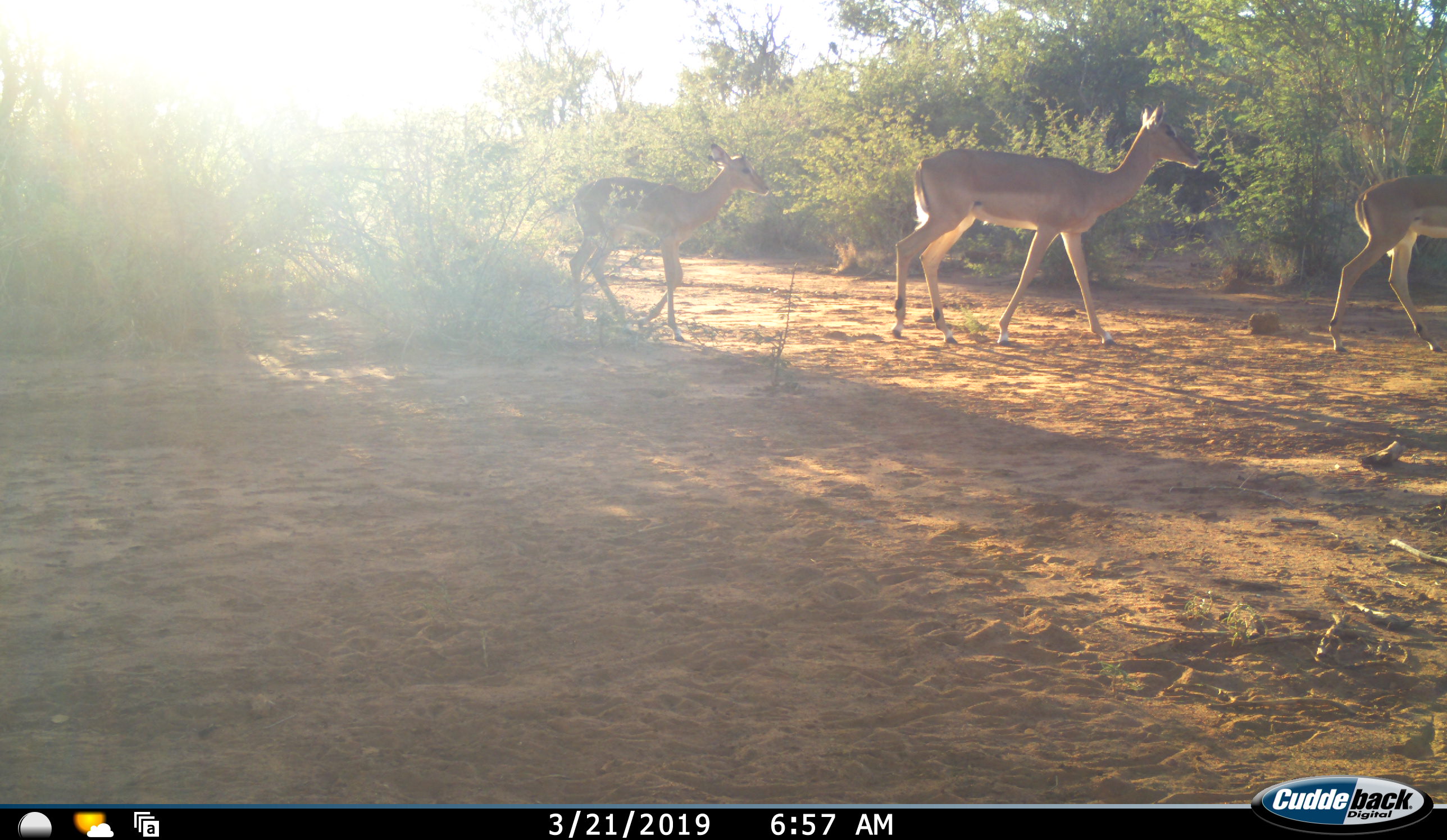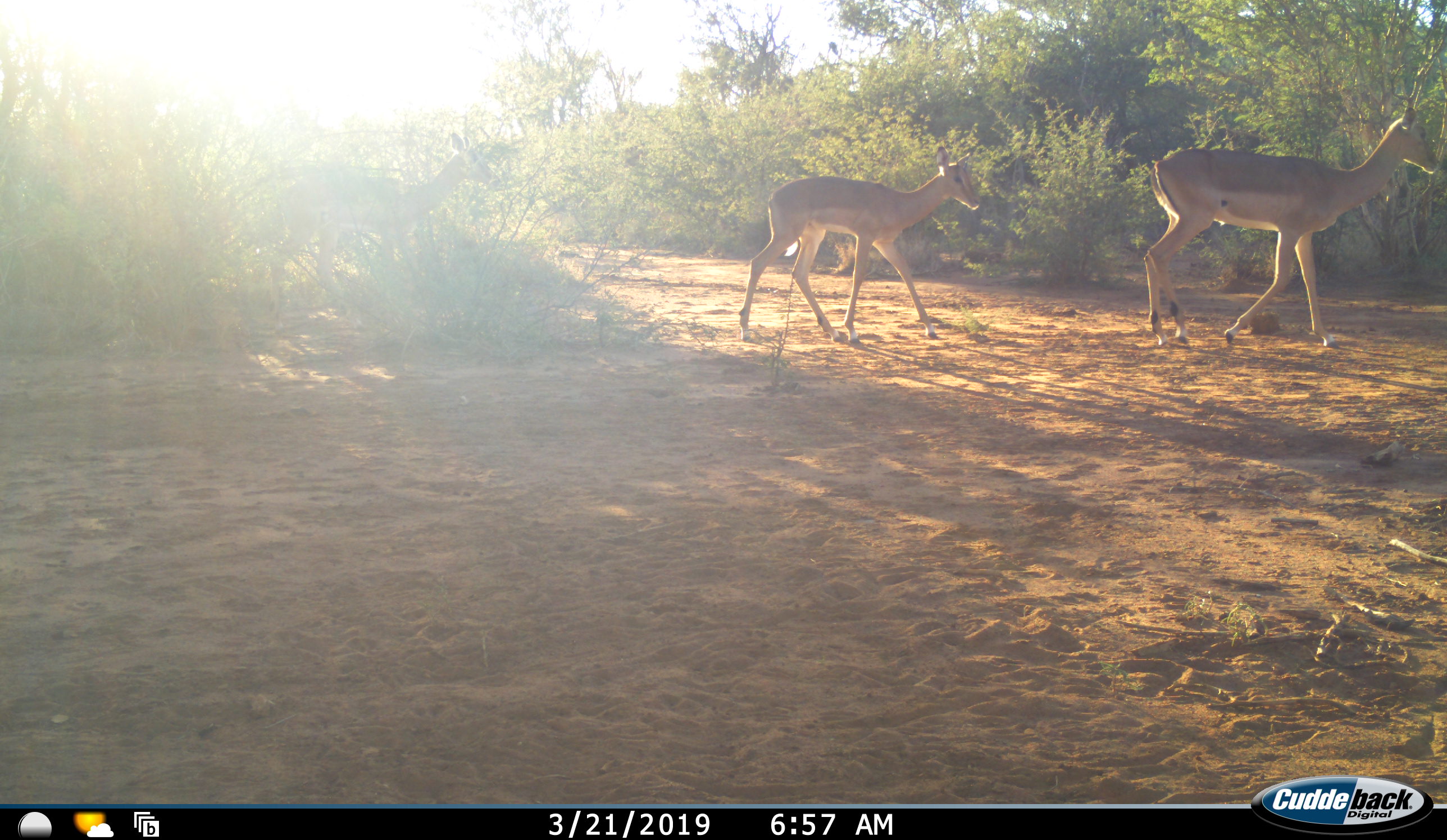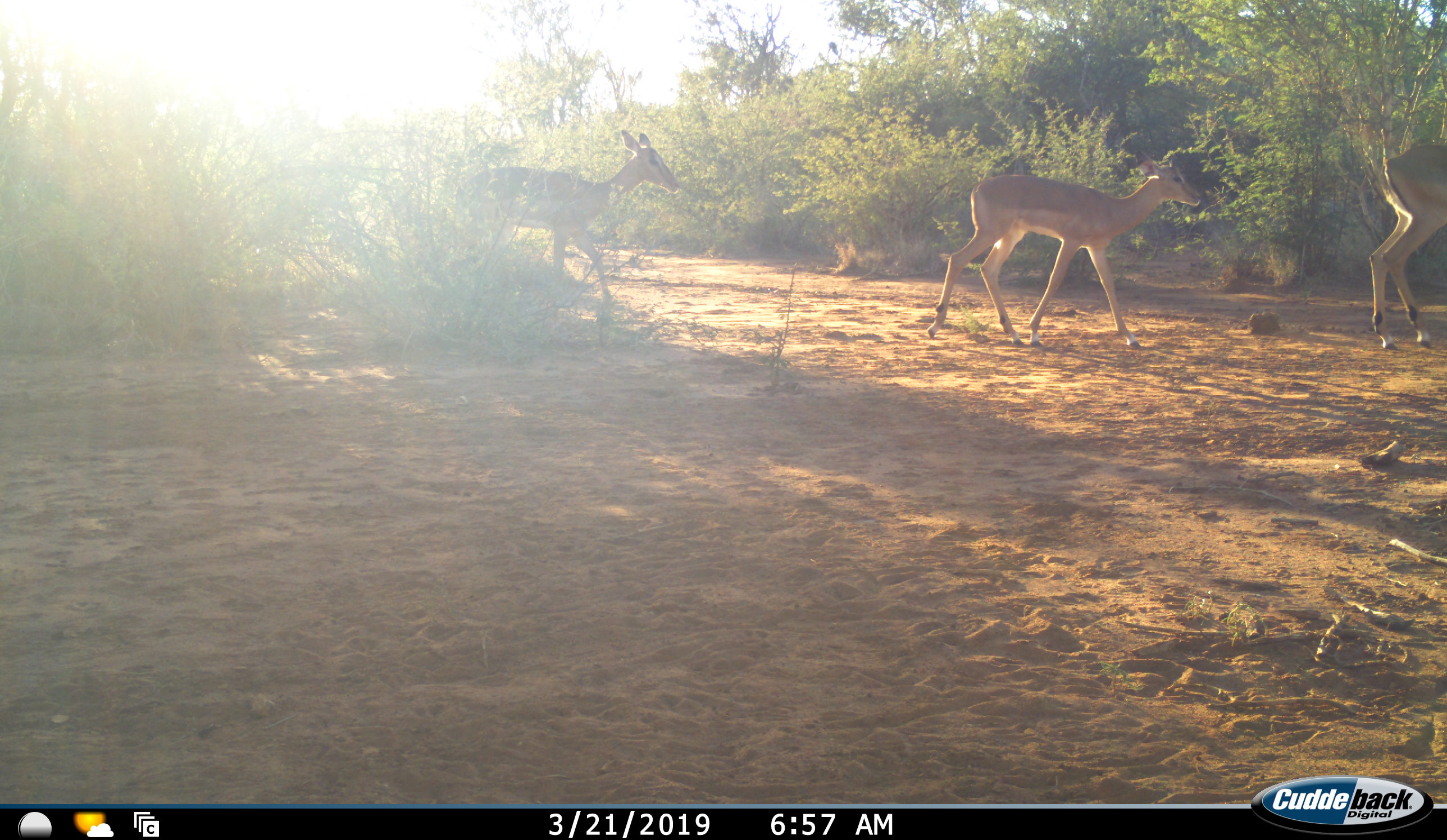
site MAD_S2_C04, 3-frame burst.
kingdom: Animalia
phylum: Chordata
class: Mammalia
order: Artiodactyla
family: Bovidae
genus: Aepyceros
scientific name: Aepyceros melampus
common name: impala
Impala (Aepyceros melampus), count 4. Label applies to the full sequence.